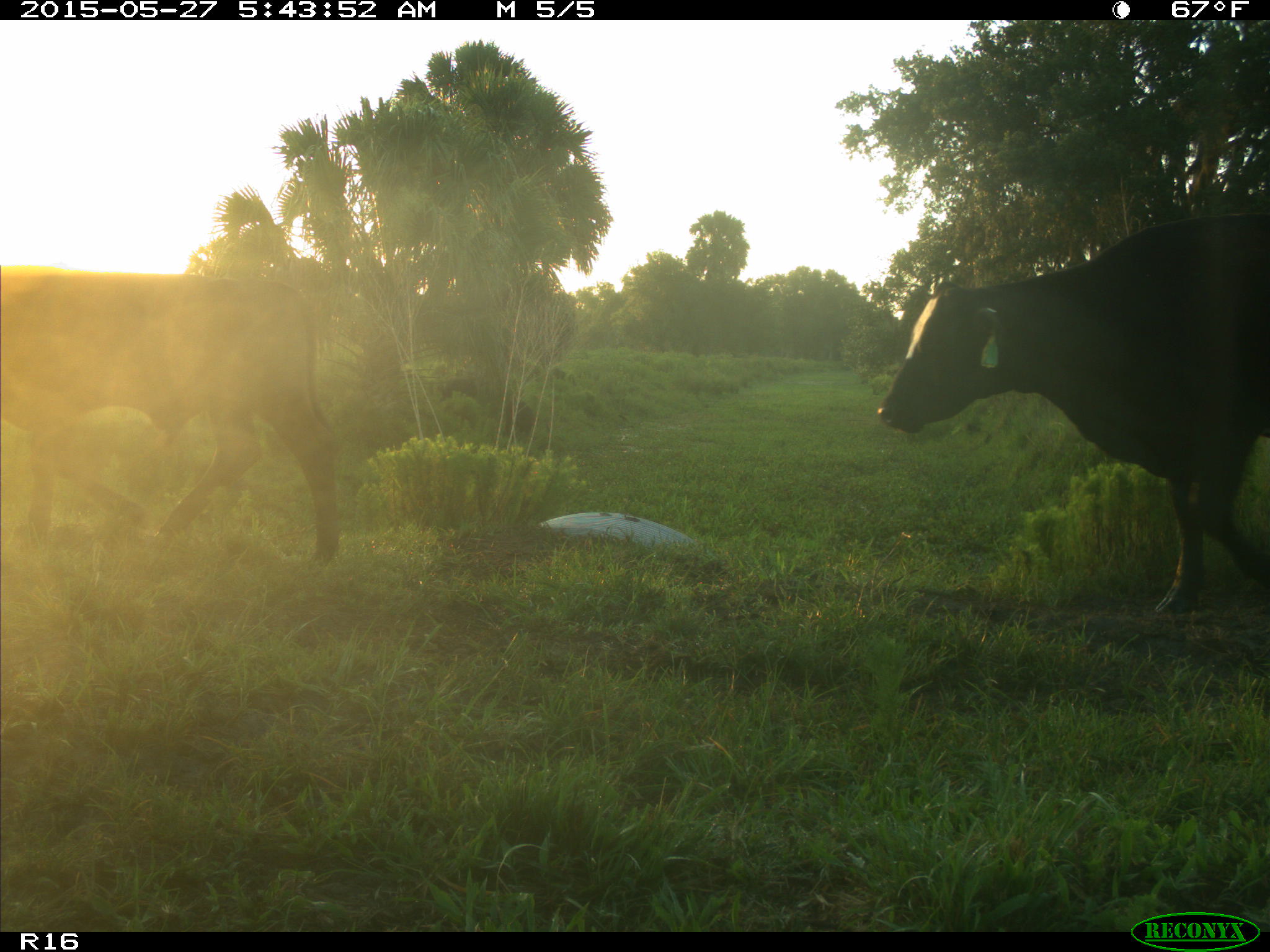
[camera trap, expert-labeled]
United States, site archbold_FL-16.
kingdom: Animalia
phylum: Chordata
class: Mammalia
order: Artiodactyla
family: Bovidae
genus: Bos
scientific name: Bos taurus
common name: domestic cow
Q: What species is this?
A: Bos taurus (domestic cow).